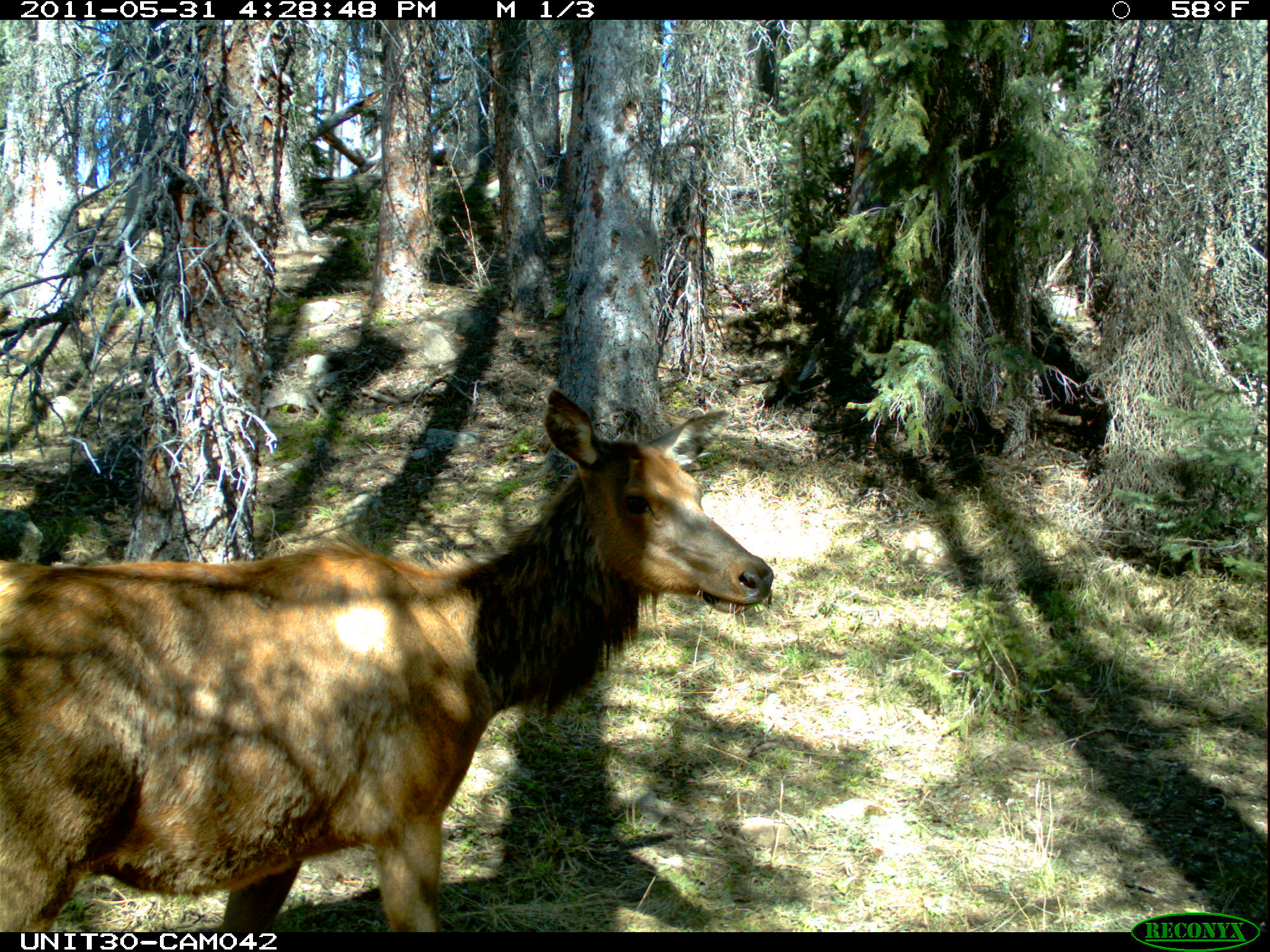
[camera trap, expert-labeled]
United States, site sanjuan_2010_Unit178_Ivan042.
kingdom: Animalia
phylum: Chordata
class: Mammalia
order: Artiodactyla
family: Cervidae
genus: Cervus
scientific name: Cervus elaphus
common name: red deer